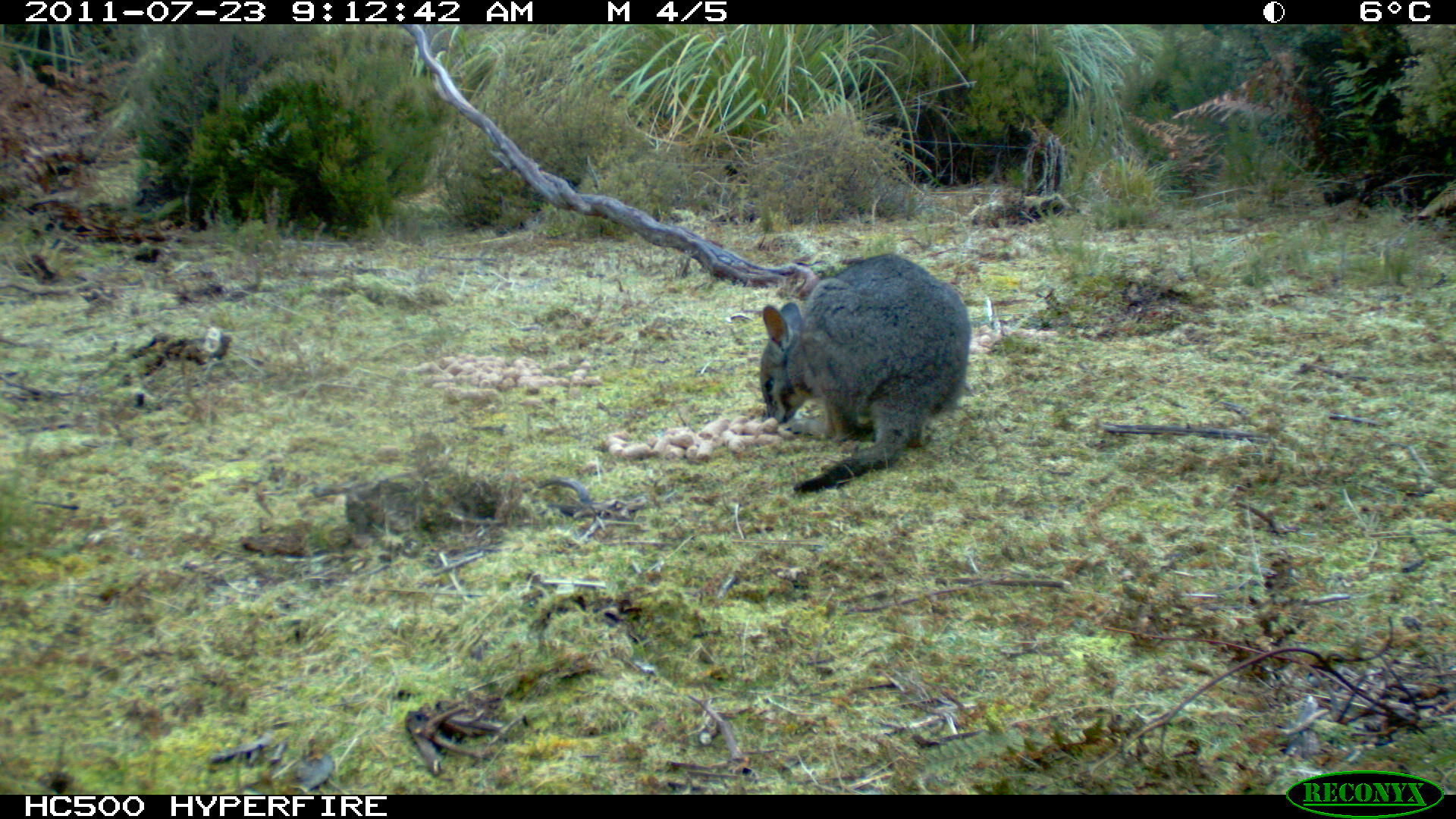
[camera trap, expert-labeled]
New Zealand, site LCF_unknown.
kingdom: Animalia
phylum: Chordata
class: Mammalia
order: Diprotodontia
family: Macropodidae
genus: Notamacropus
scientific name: Notamacropus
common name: wallaby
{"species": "wallaby (Notamacropus)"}